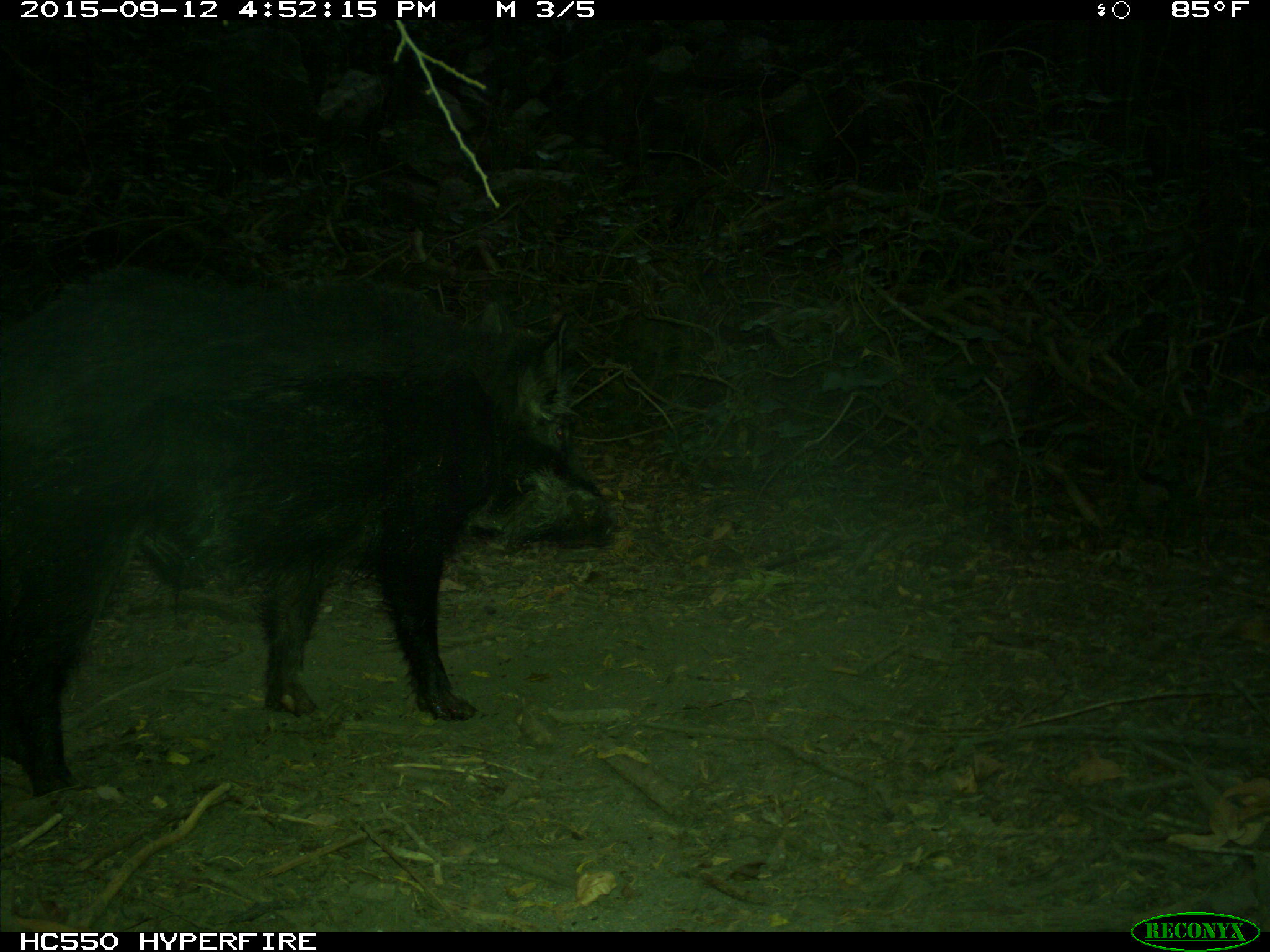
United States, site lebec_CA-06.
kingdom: Animalia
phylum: Chordata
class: Mammalia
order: Artiodactyla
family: Suidae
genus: Sus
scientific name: Sus scrofa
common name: wild boar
Sus scrofa (wild boar).